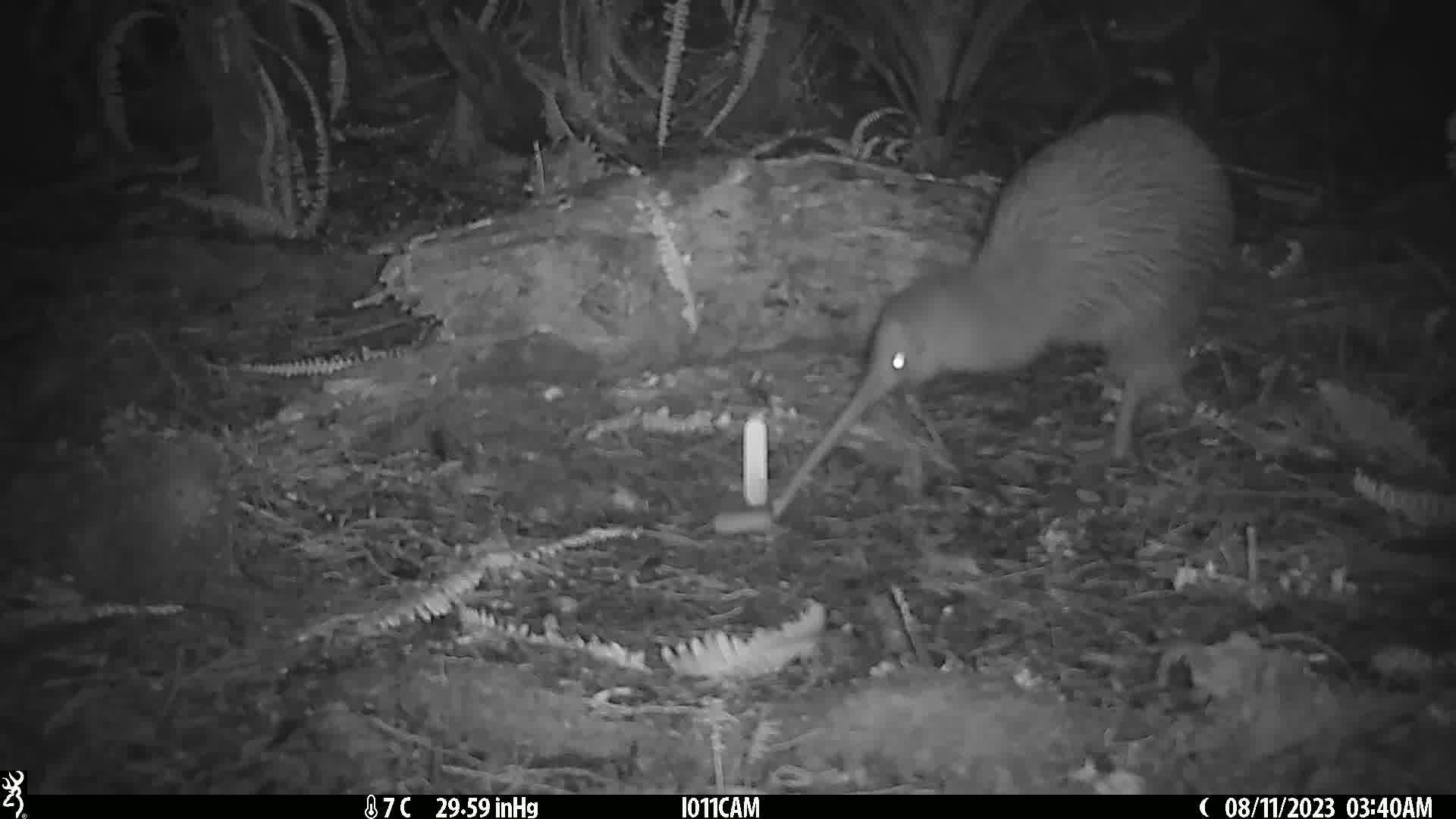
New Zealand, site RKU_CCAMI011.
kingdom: Animalia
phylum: Chordata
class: Aves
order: Apterygiformes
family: Apterygidae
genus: Apteryx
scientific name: Apteryx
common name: kiwi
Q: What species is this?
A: Kiwi (Apteryx).